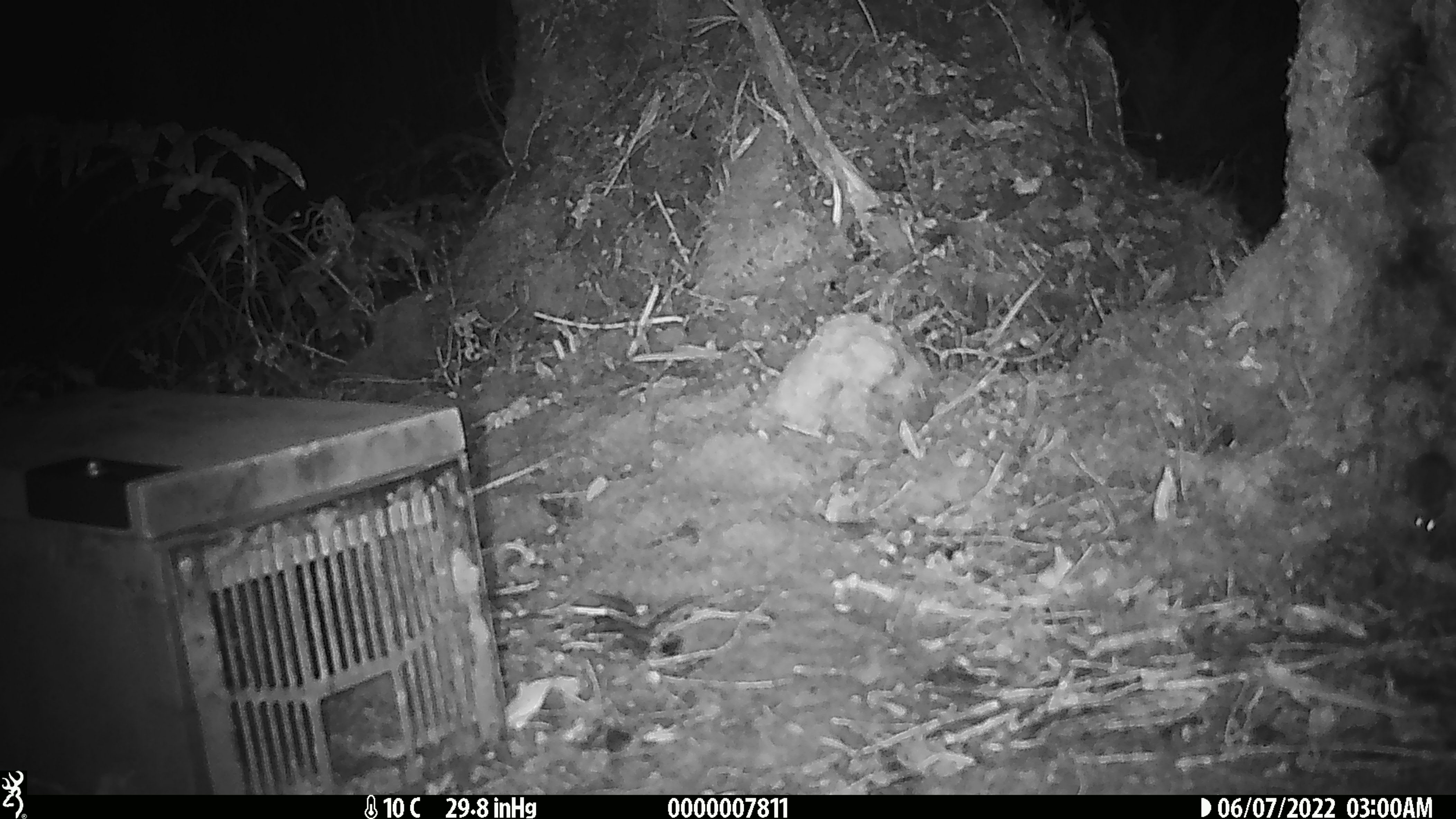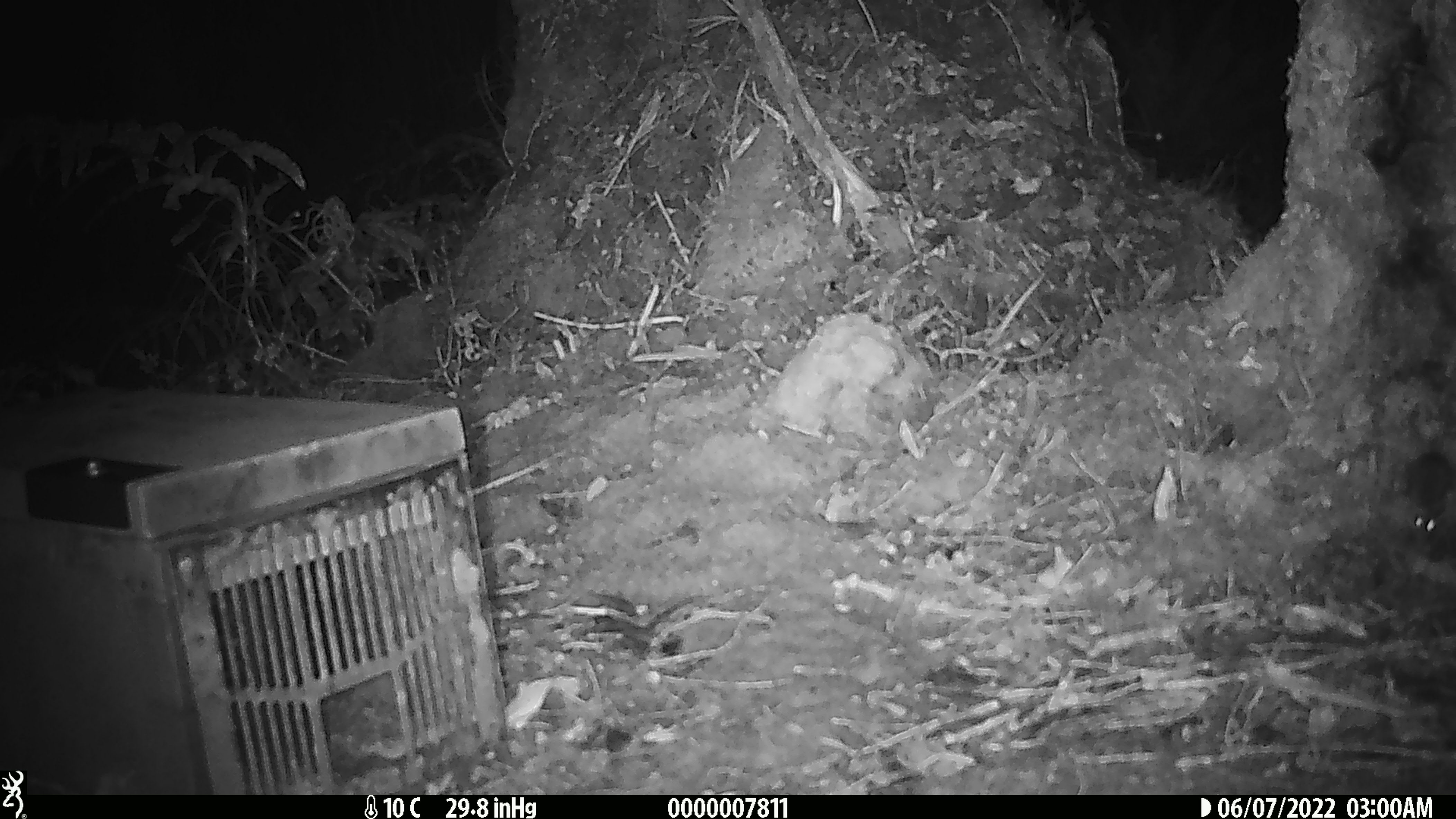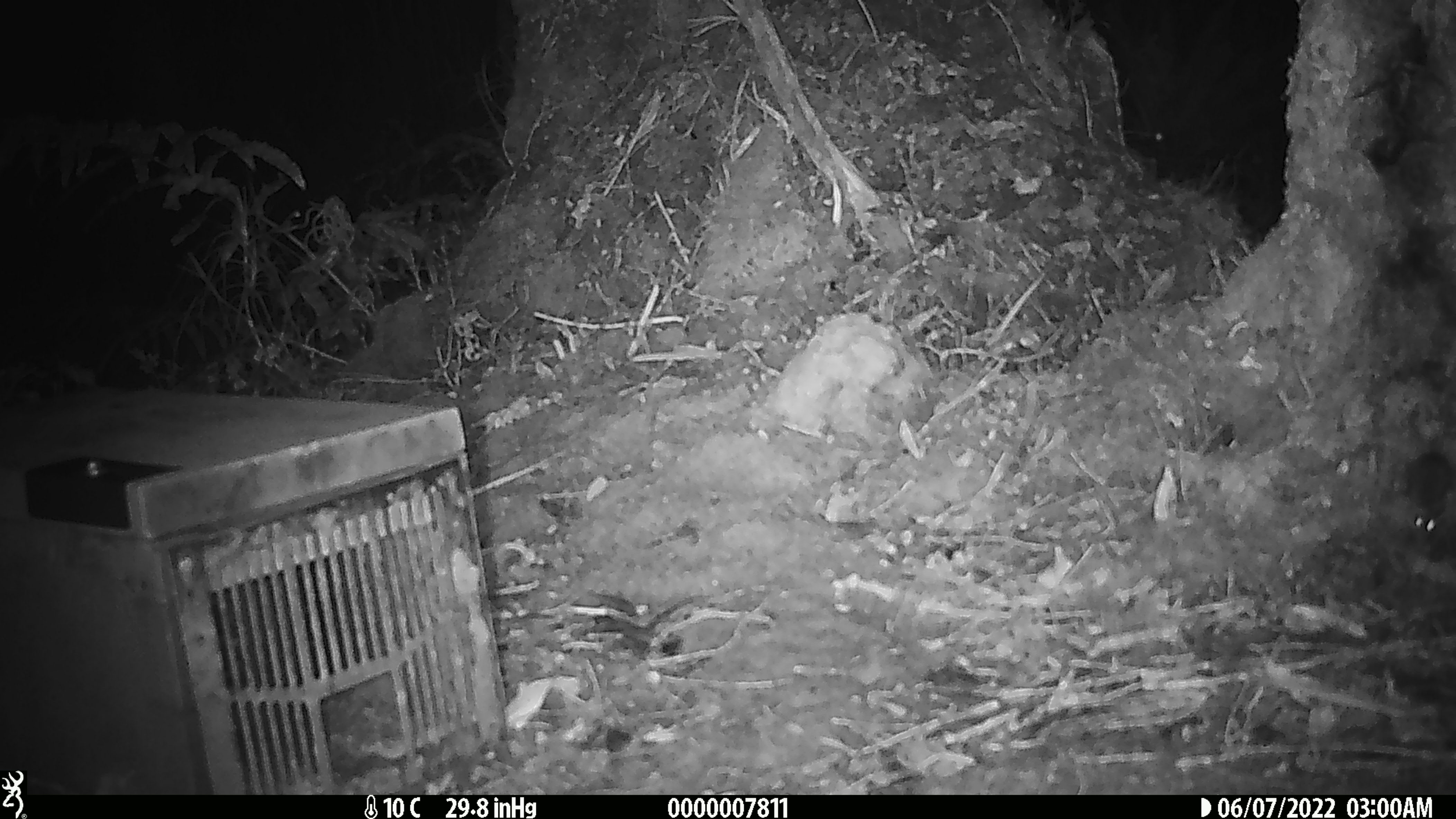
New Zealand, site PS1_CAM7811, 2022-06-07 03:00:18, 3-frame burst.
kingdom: Animalia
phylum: Chordata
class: Mammalia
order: Rodentia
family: Muridae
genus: Mus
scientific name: Mus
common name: mouse